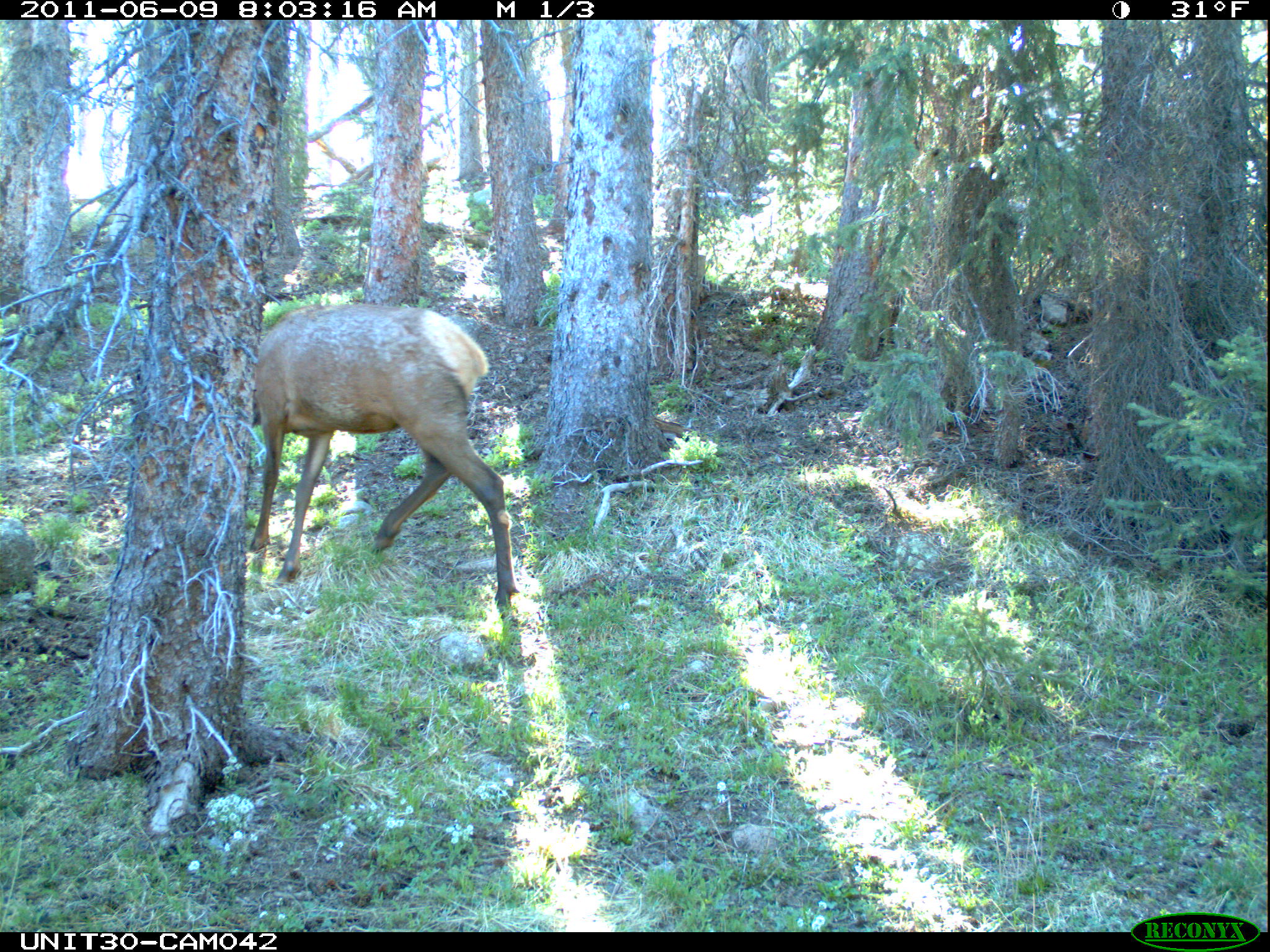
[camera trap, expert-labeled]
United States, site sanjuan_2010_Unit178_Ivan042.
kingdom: Animalia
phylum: Chordata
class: Mammalia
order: Artiodactyla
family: Cervidae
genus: Cervus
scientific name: Cervus elaphus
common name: red deer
Cervus elaphus (red deer).